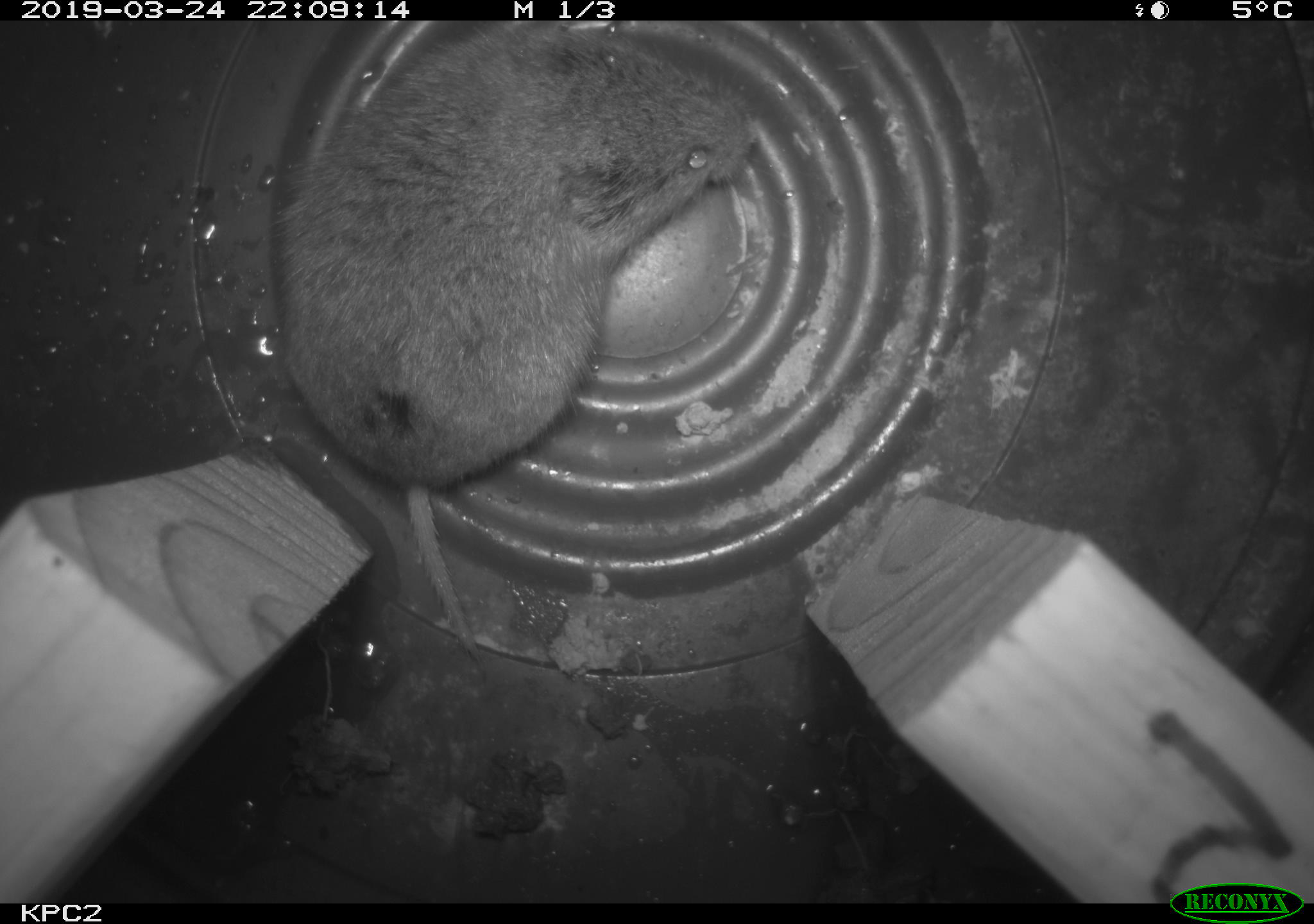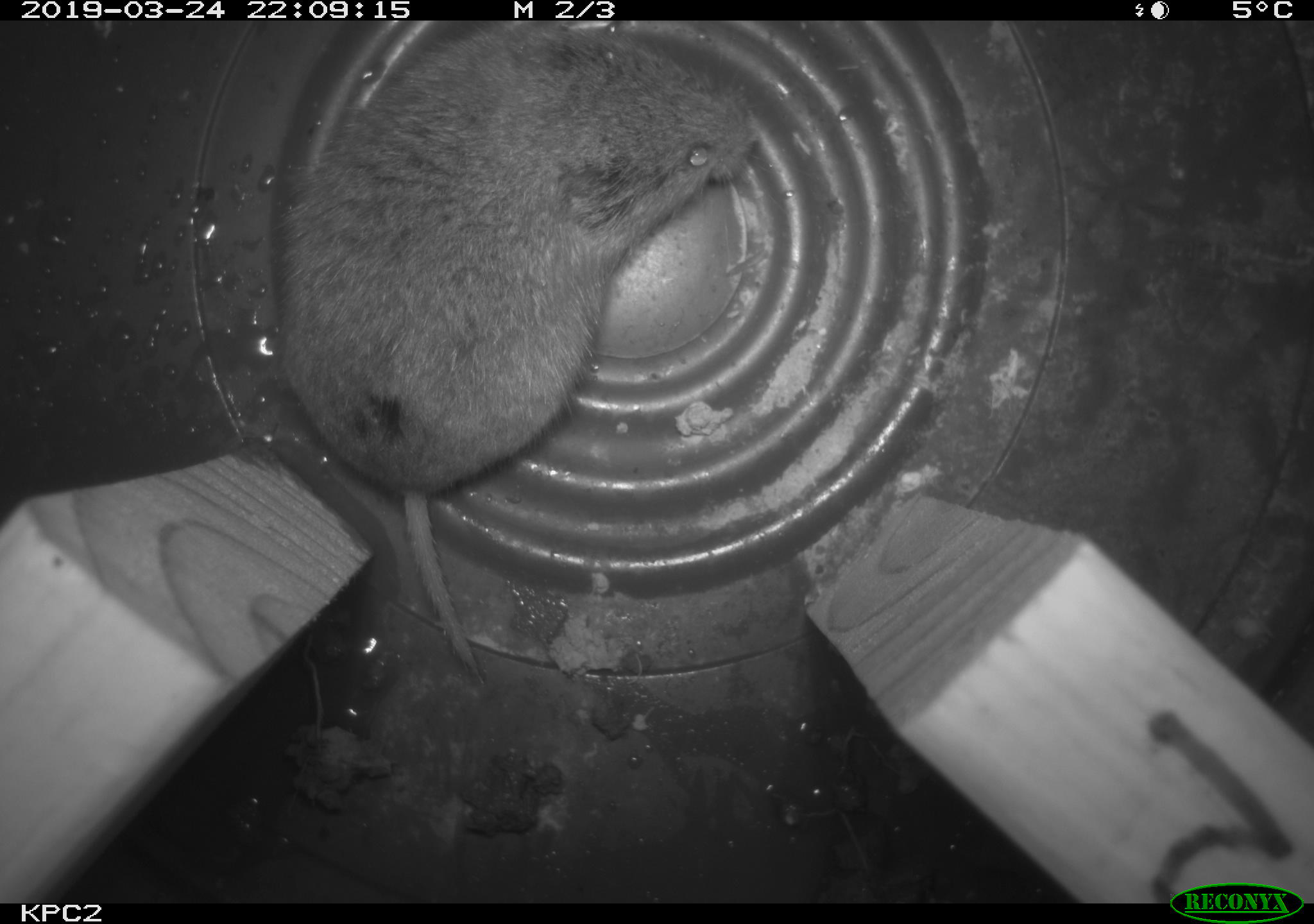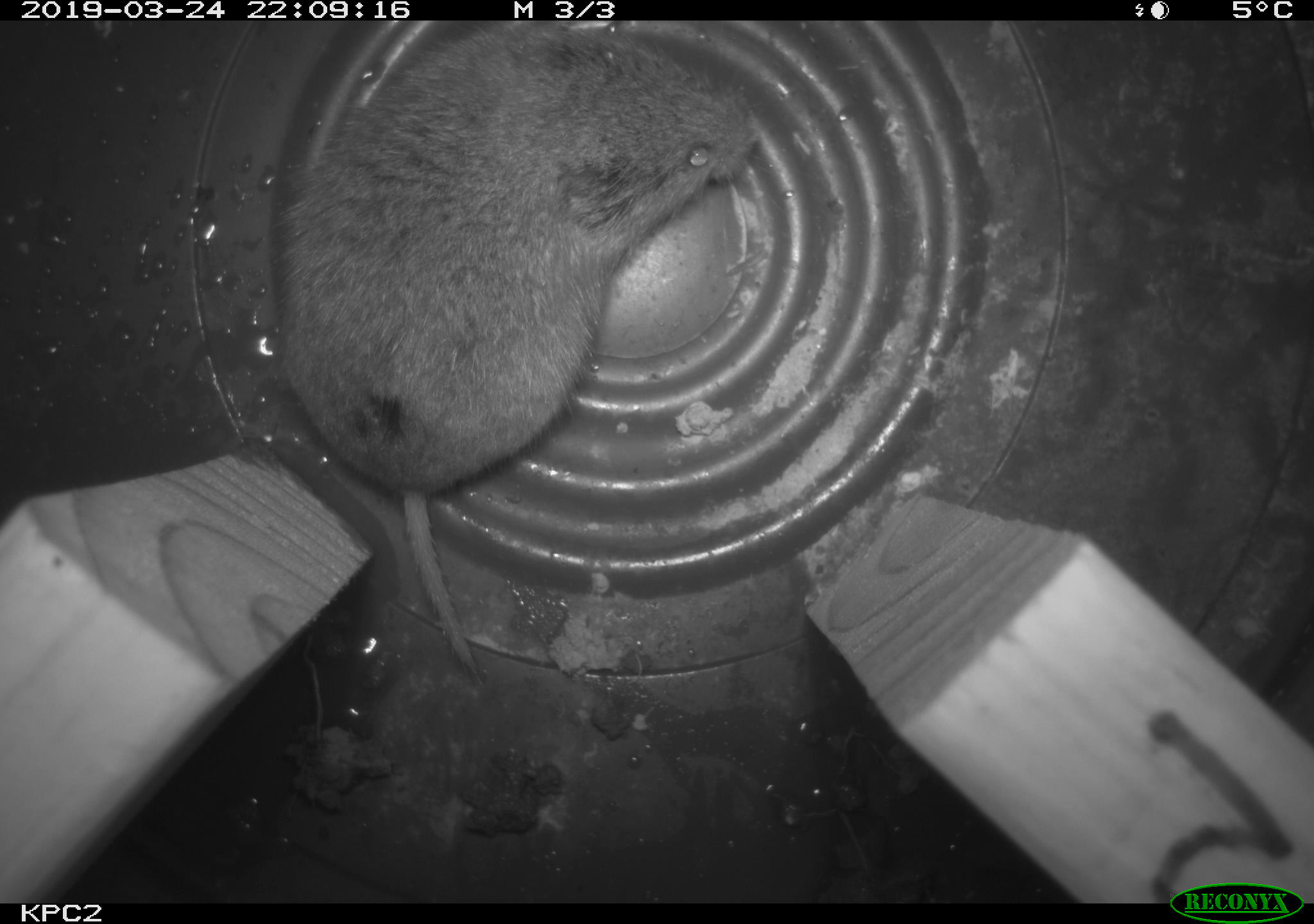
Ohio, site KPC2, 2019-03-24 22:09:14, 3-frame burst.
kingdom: Animalia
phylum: Chordata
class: Mammalia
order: Rodentia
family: Cricetidae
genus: Microtus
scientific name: Microtus pennsylvanicus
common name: meadow vole